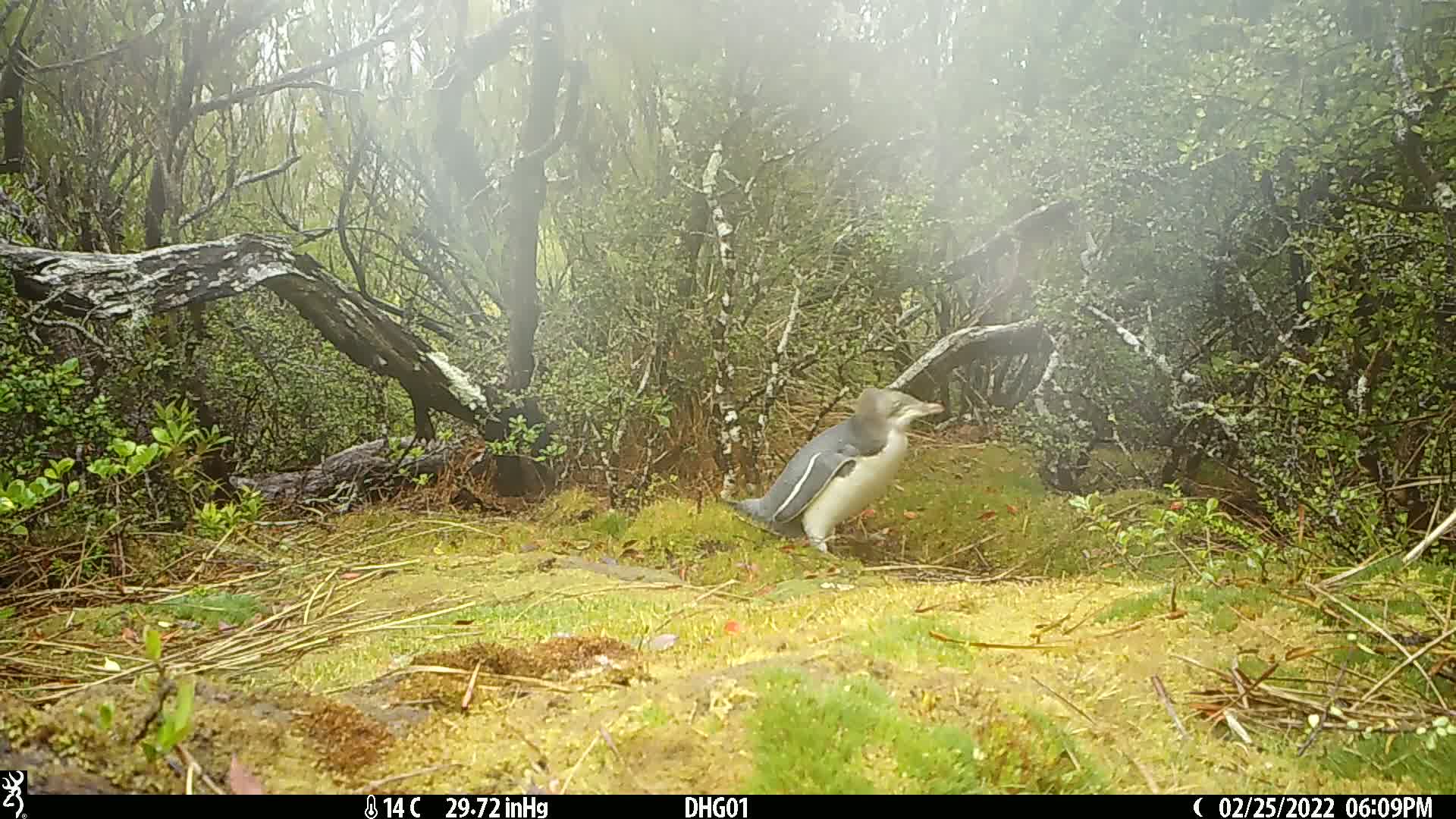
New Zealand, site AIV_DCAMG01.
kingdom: Animalia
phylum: Chordata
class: Aves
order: Sphenisciformes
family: Spheniscidae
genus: Megadyptes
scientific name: Megadyptes antipodes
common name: yellow-eyed penguin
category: yellow eyed penguin